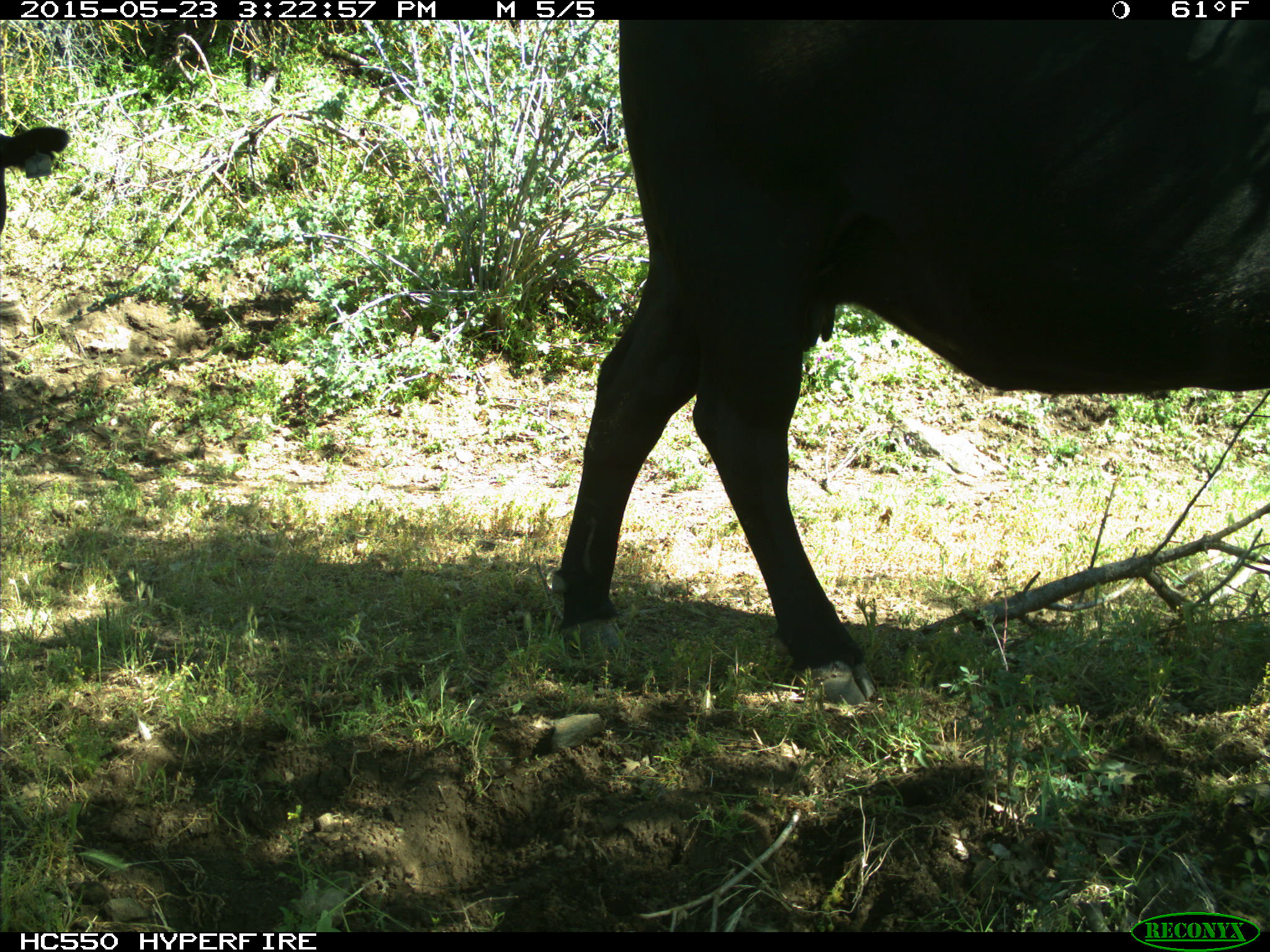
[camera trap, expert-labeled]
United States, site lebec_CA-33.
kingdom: Animalia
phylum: Chordata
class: Mammalia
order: Artiodactyla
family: Bovidae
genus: Bos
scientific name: Bos taurus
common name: domestic cow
Bos taurus (domestic cow).